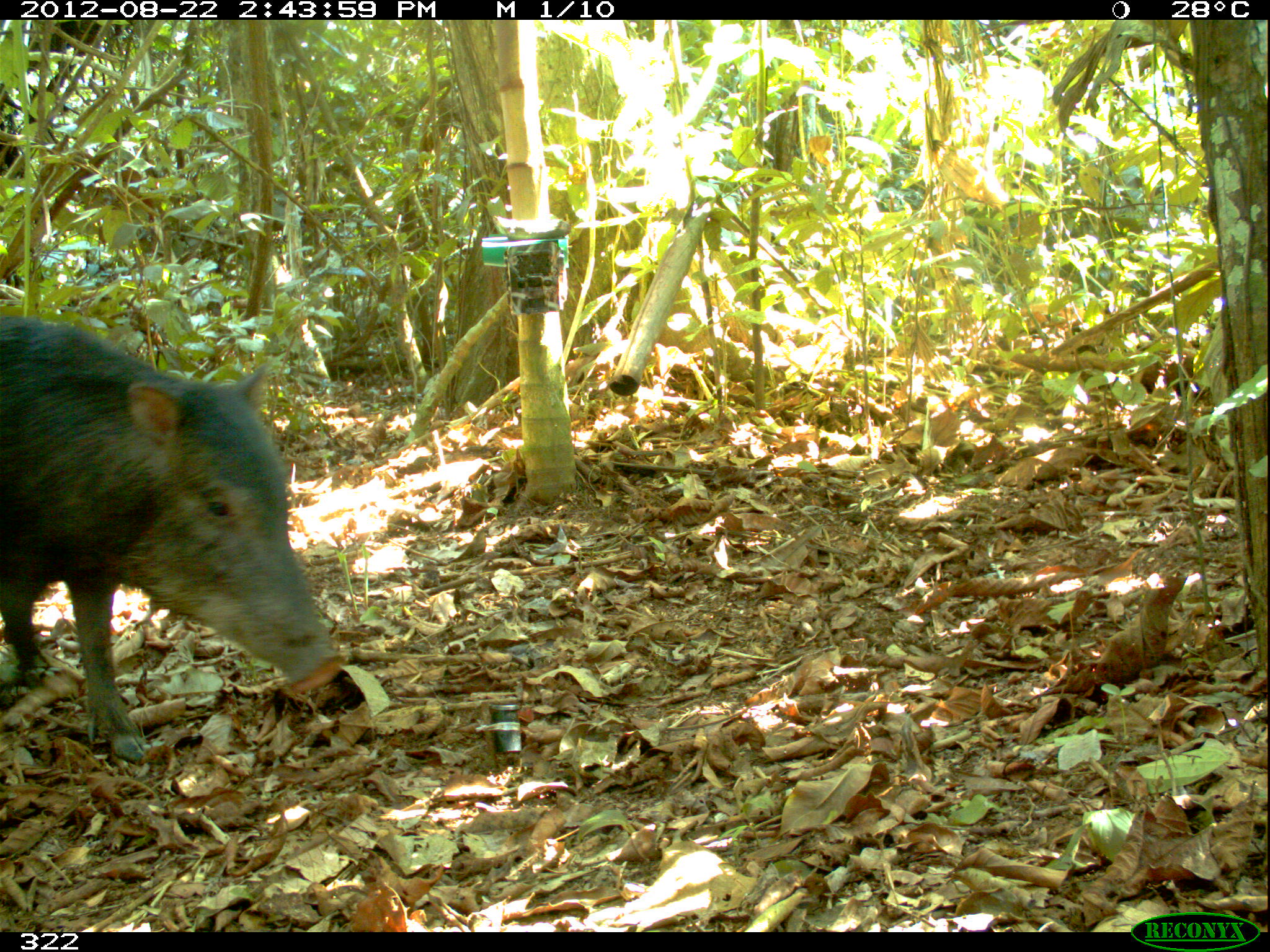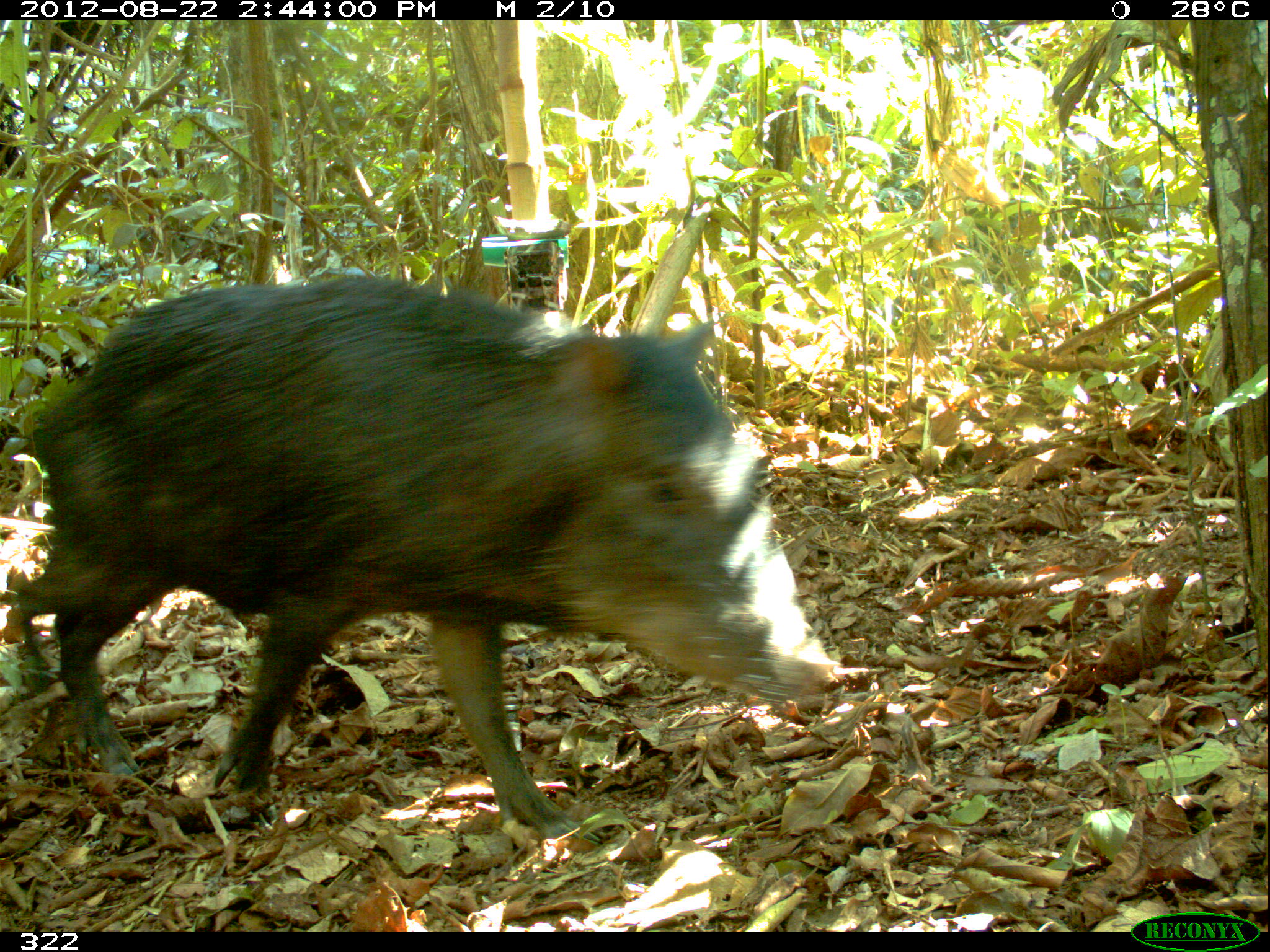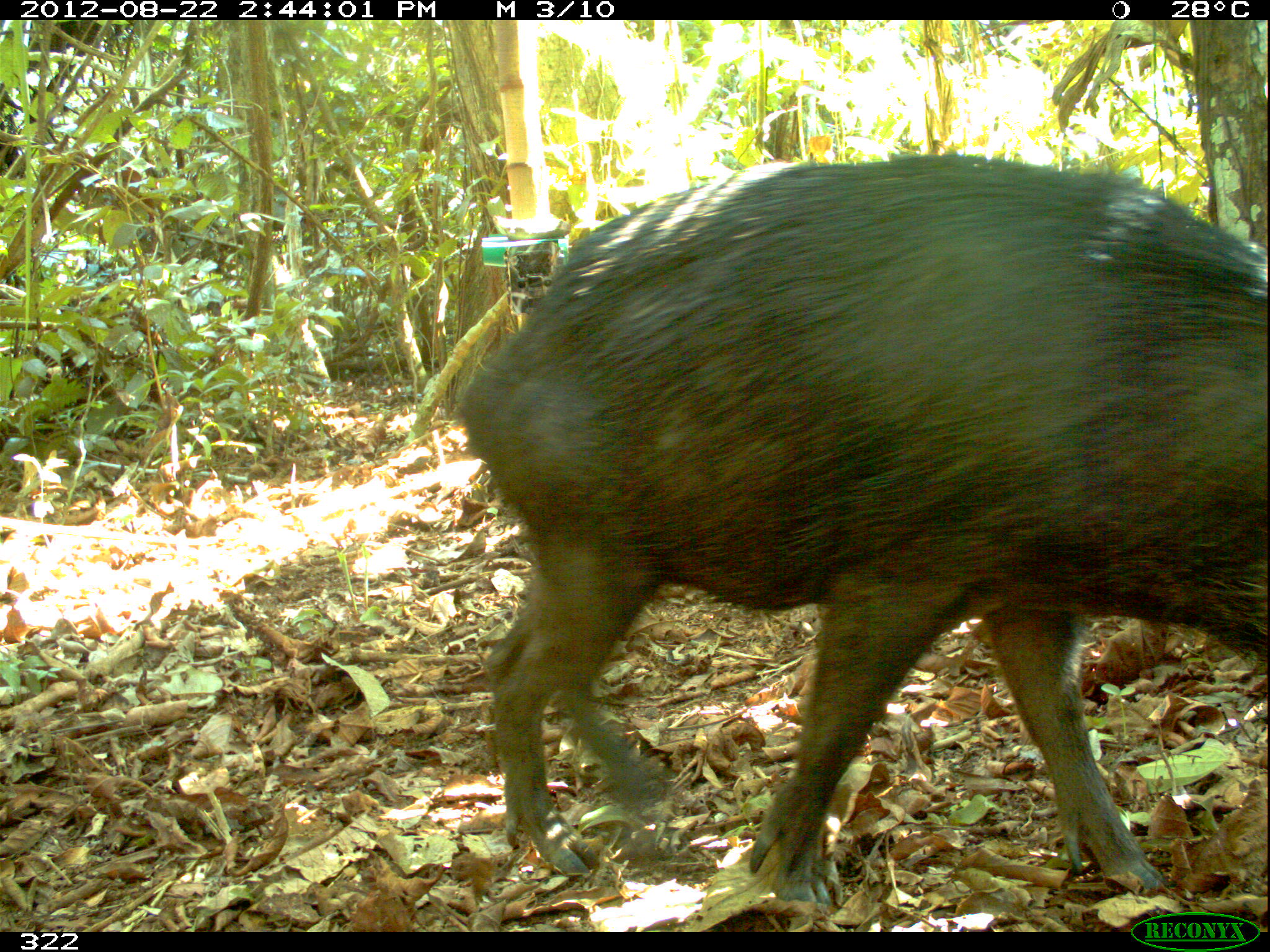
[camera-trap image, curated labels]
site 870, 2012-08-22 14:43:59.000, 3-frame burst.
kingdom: Animalia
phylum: Chordata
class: Mammalia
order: Artiodactyla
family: Tayassuidae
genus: Tayassu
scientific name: Tayassu pecari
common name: white-lipped peccary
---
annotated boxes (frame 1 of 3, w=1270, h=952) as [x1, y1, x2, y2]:
tayassu pecari: [0, 310, 344, 763]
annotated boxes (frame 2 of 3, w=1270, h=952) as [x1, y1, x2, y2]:
tayassu pecari: [11, 273, 833, 847]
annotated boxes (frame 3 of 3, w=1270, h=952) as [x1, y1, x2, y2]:
tayassu pecari: [451, 149, 1264, 905]